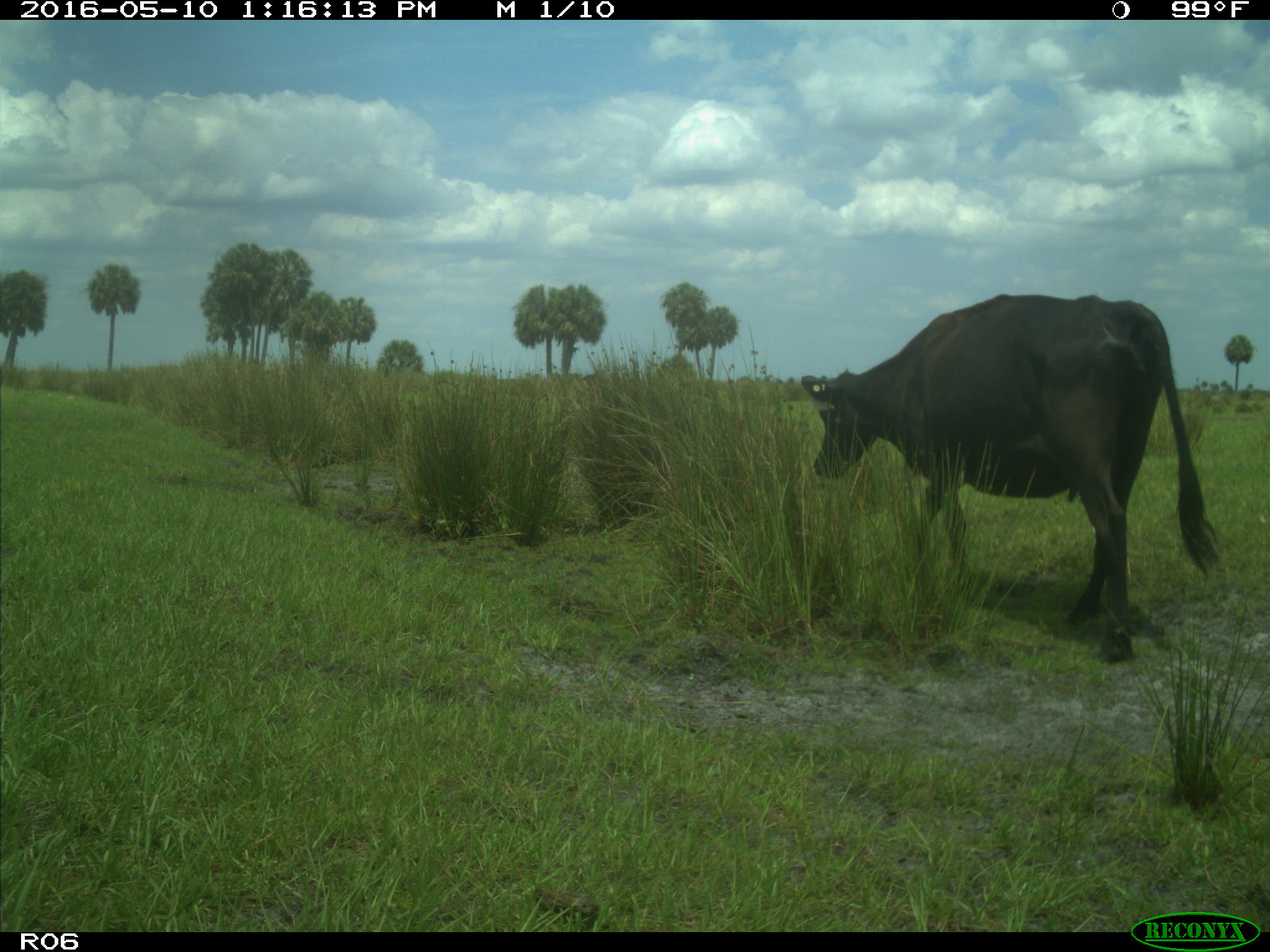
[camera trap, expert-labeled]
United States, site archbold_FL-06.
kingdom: Animalia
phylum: Chordata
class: Mammalia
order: Artiodactyla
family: Bovidae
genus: Bos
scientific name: Bos taurus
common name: domestic cow